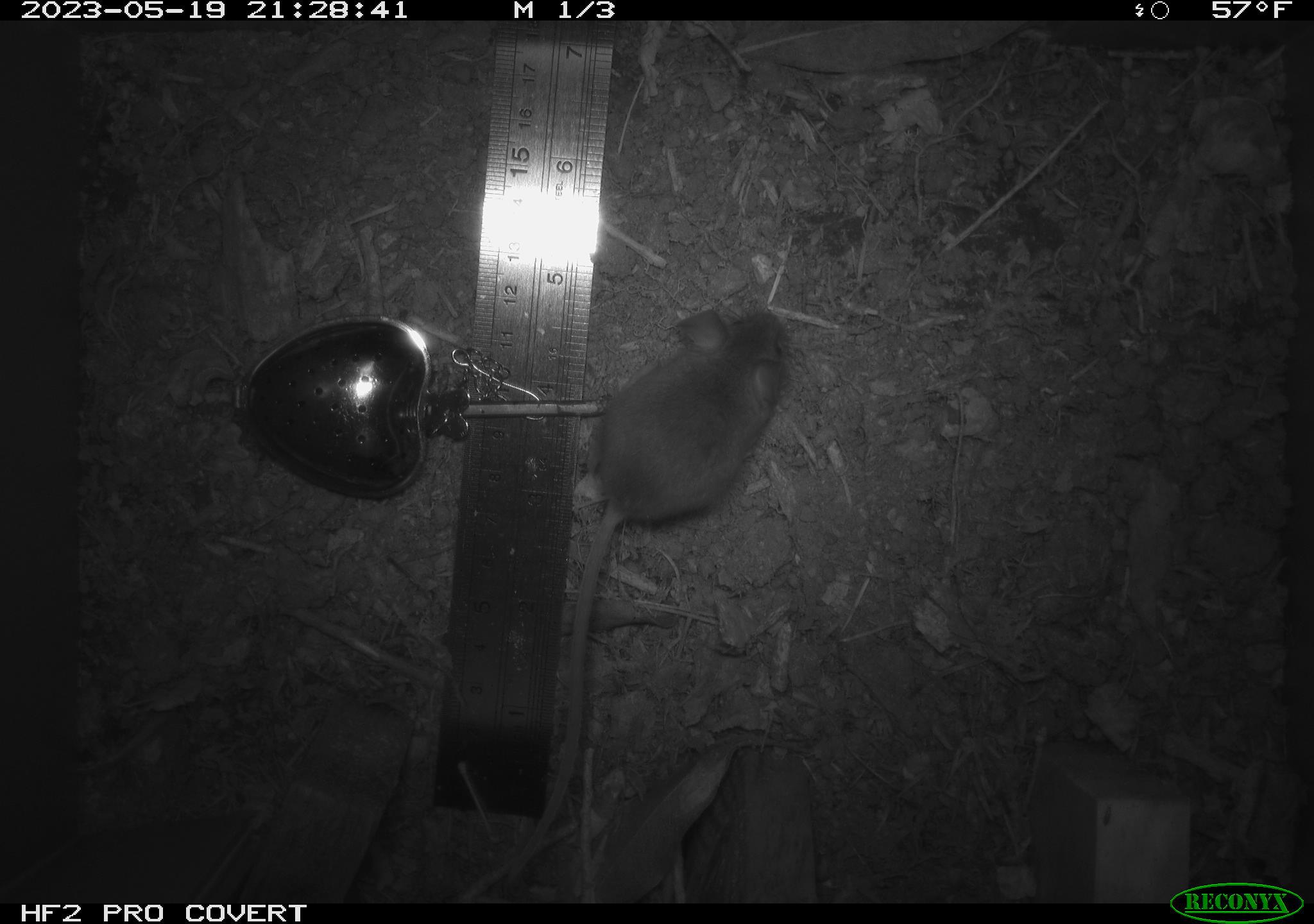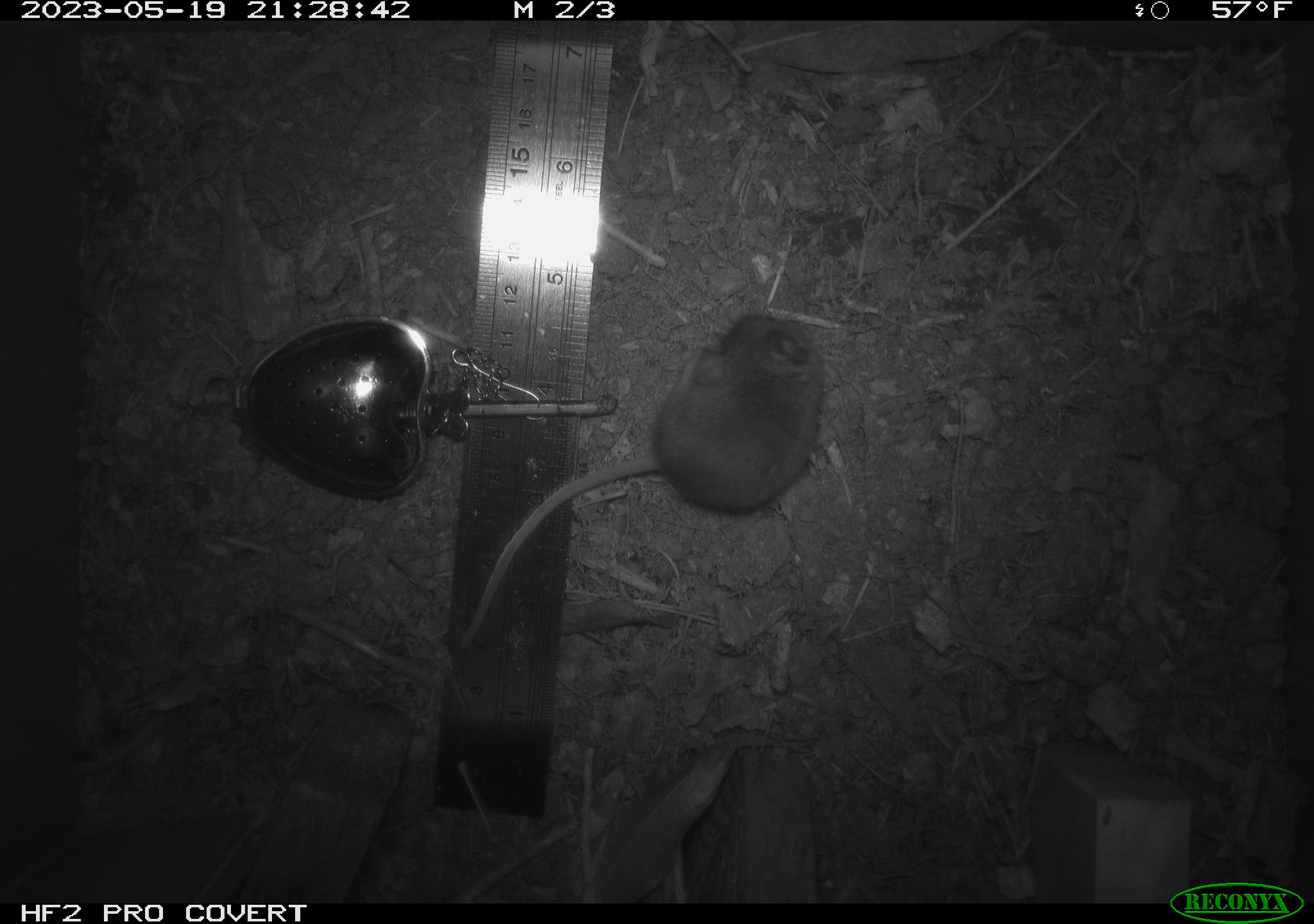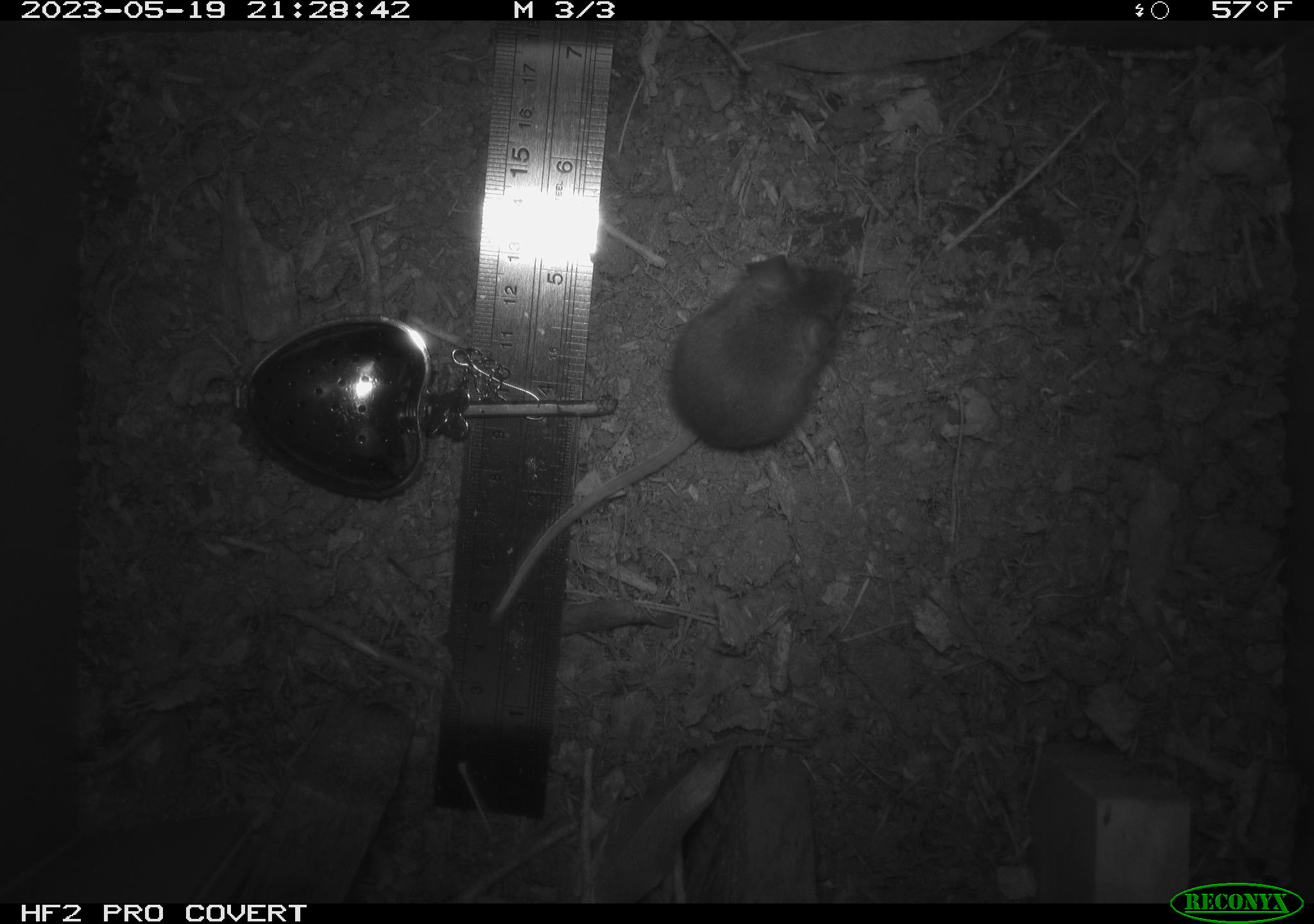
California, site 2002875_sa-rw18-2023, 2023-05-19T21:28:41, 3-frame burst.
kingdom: Animalia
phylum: Chordata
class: Mammalia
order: Rodentia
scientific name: Rodentia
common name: mouse species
Mouse species (Rodentia).